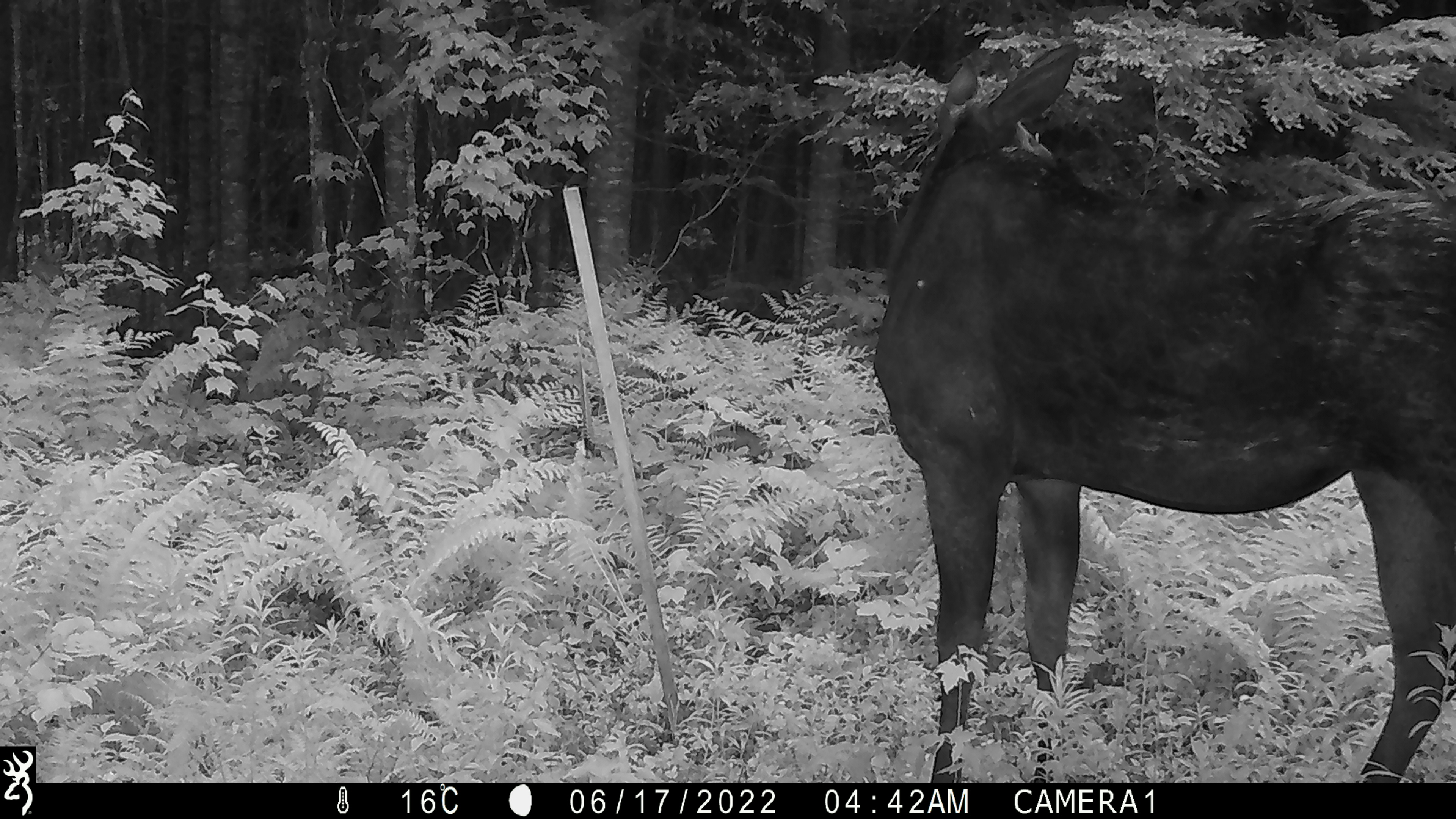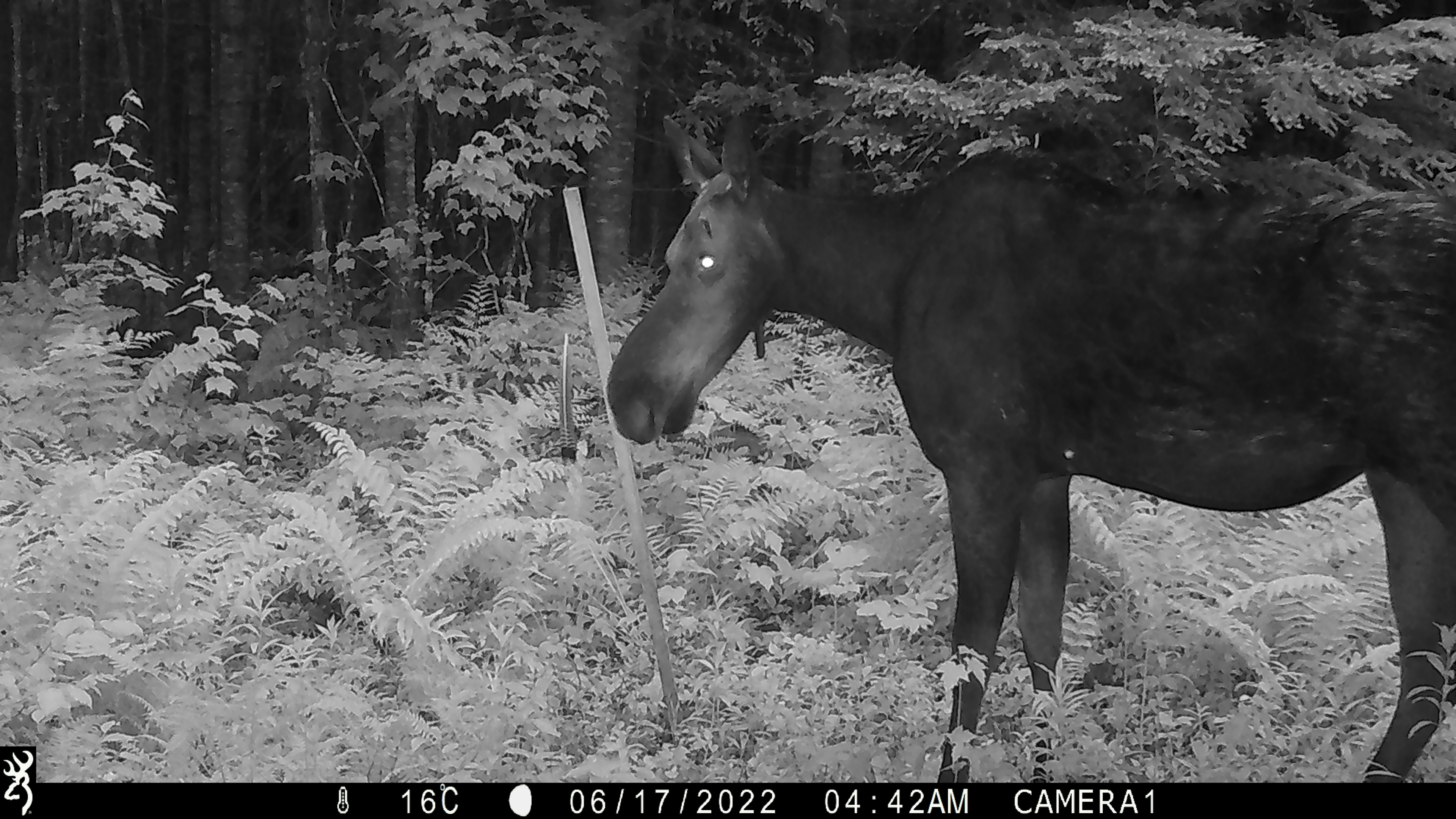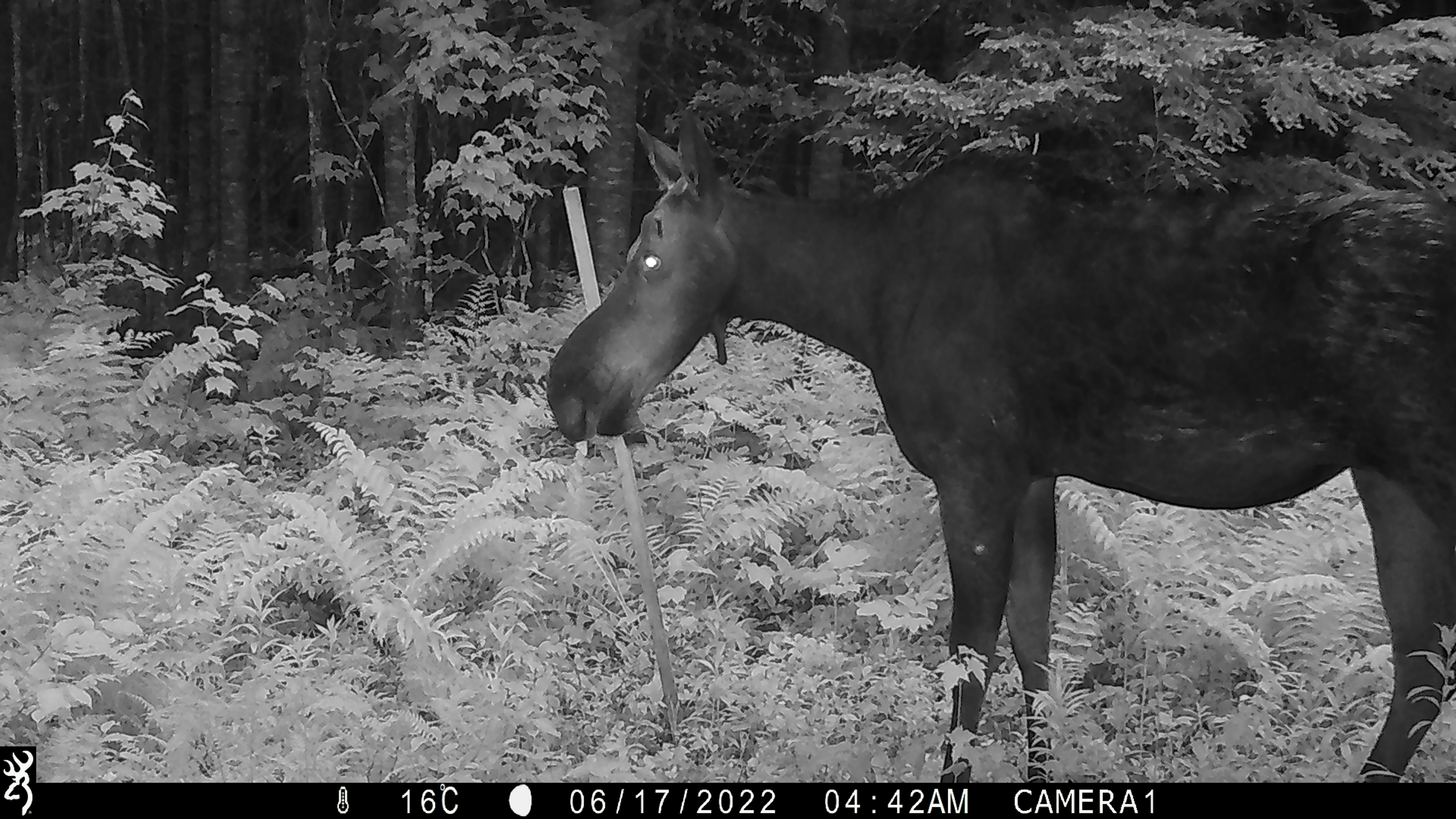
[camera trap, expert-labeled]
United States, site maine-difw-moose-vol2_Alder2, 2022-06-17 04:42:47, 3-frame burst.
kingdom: Animalia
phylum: Chordata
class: Mammalia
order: Artiodactyla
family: Cervidae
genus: Alces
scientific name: Alces alces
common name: moose